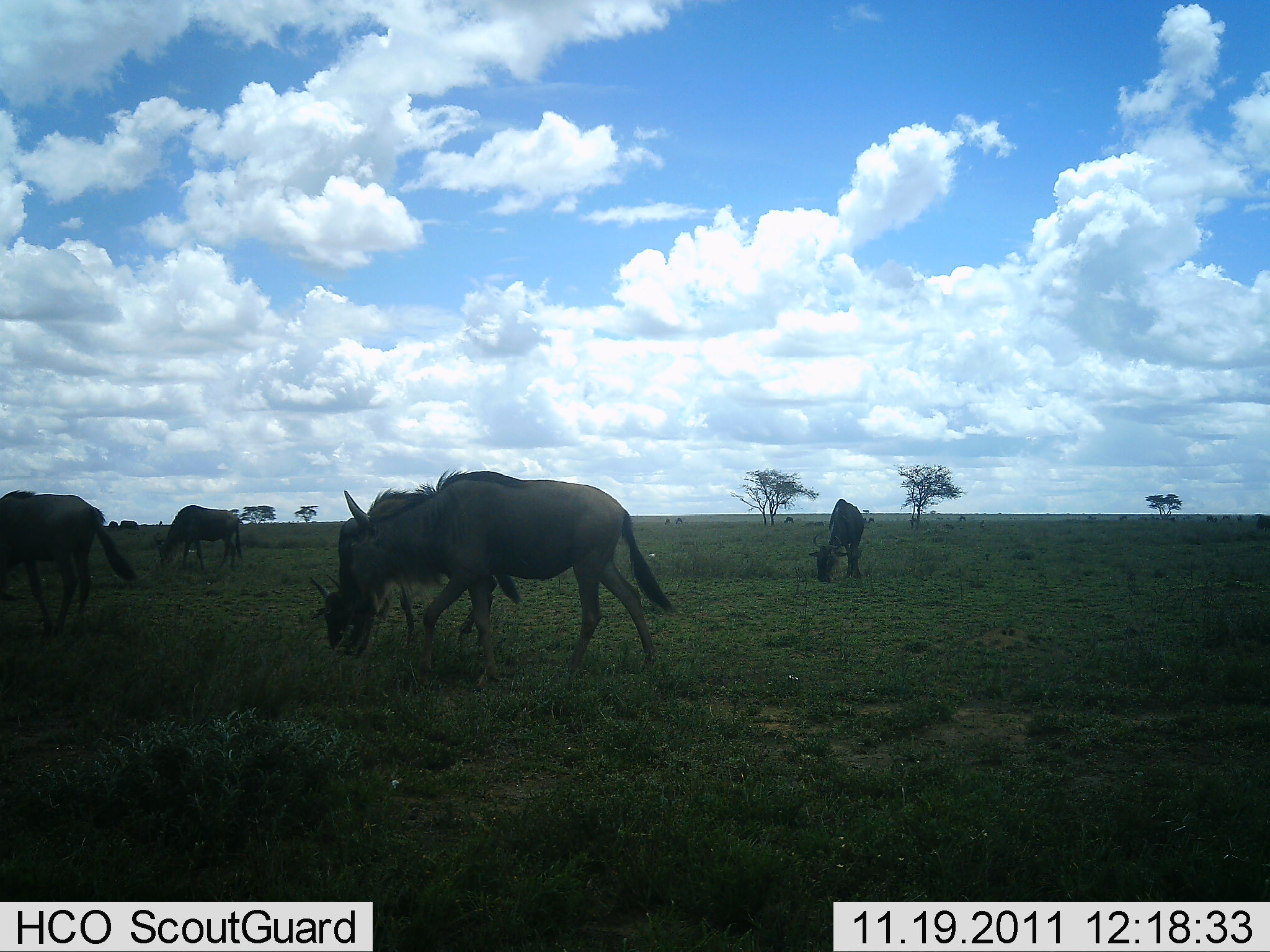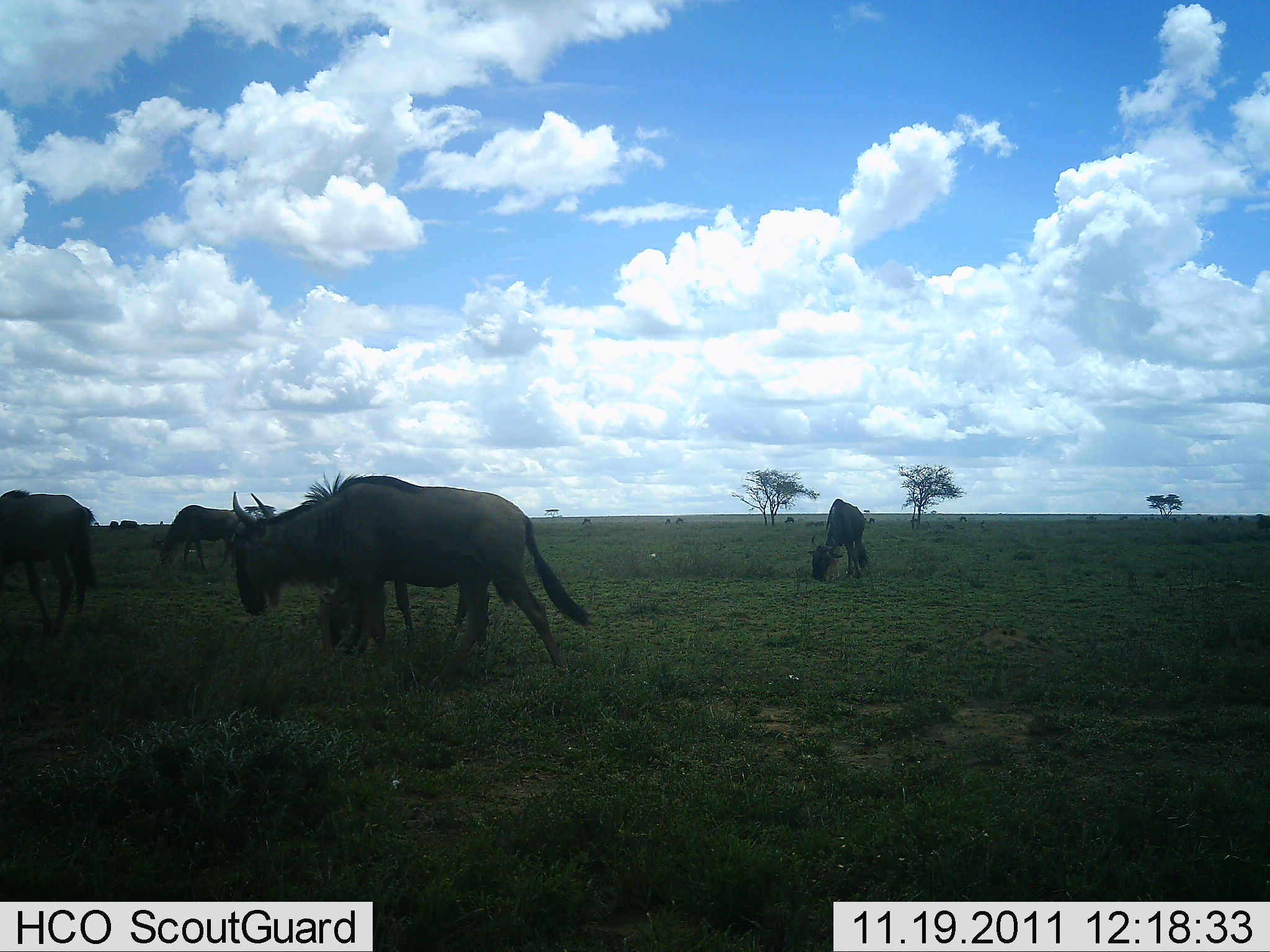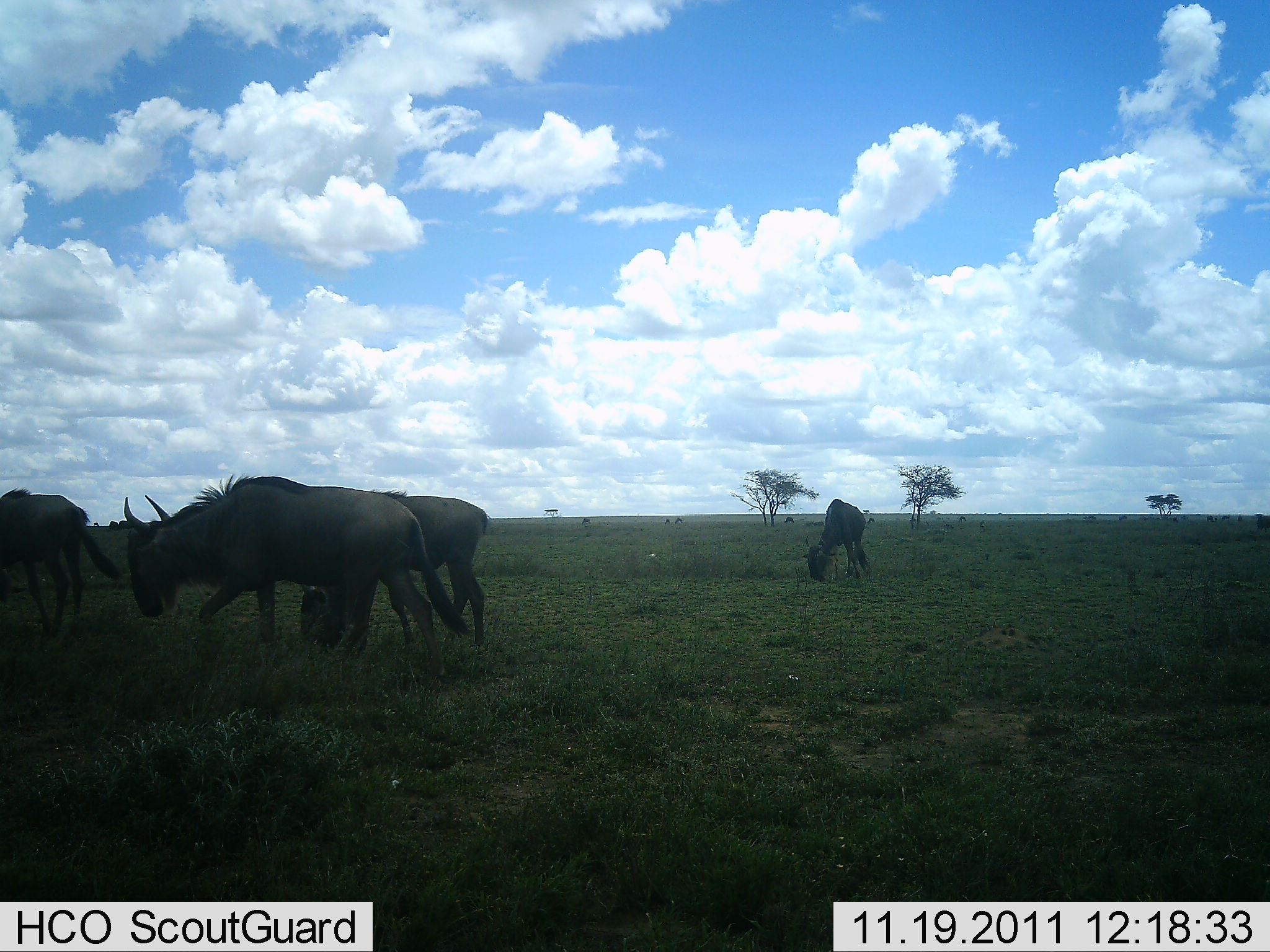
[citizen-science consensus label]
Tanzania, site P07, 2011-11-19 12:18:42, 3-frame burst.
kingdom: Animalia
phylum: Chordata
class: Mammalia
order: Artiodactyla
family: Bovidae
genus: Connochaetes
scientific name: Connochaetes taurinus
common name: blue wildebeest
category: wildebeest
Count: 5.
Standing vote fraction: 21%.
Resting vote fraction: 0%.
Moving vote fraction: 36%.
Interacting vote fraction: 0%.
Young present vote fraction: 0%.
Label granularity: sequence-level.